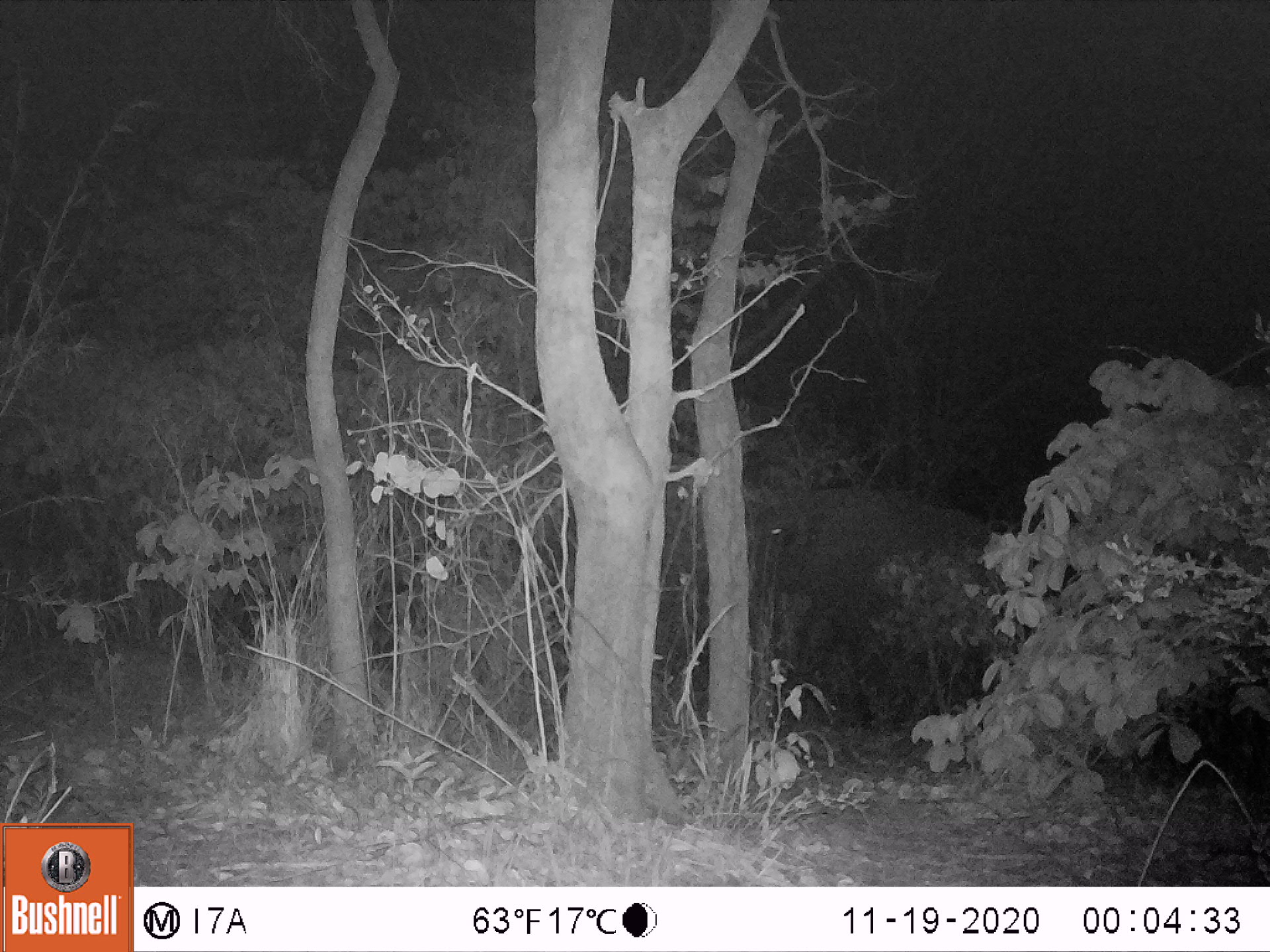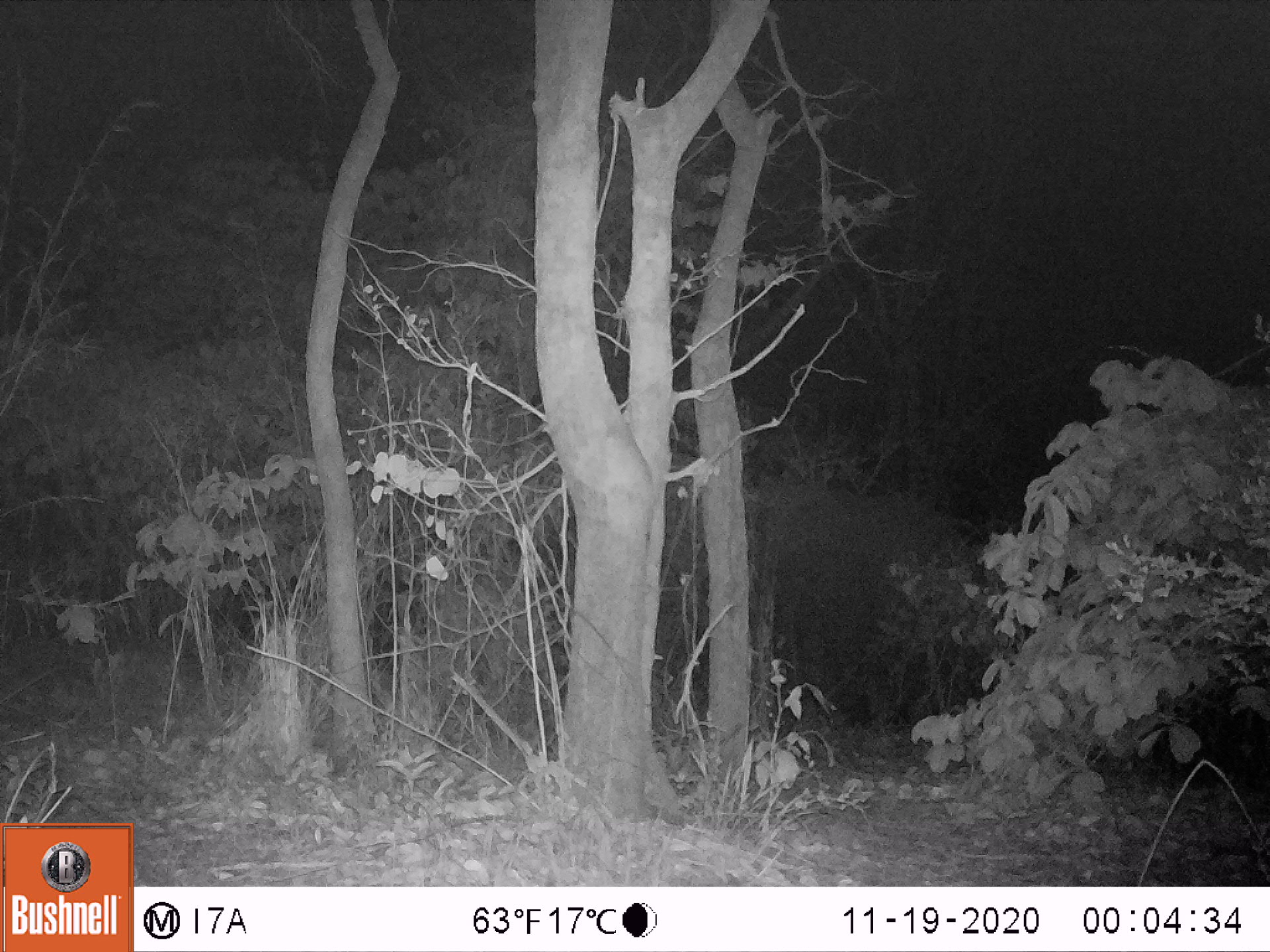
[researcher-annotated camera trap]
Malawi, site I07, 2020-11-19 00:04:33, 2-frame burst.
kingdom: Animalia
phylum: Chordata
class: Mammalia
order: Proboscidea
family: Elephantidae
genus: Loxodonta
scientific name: Loxodonta africana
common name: african savanna elephant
African savanna elephant (Loxodonta africana), count 1.